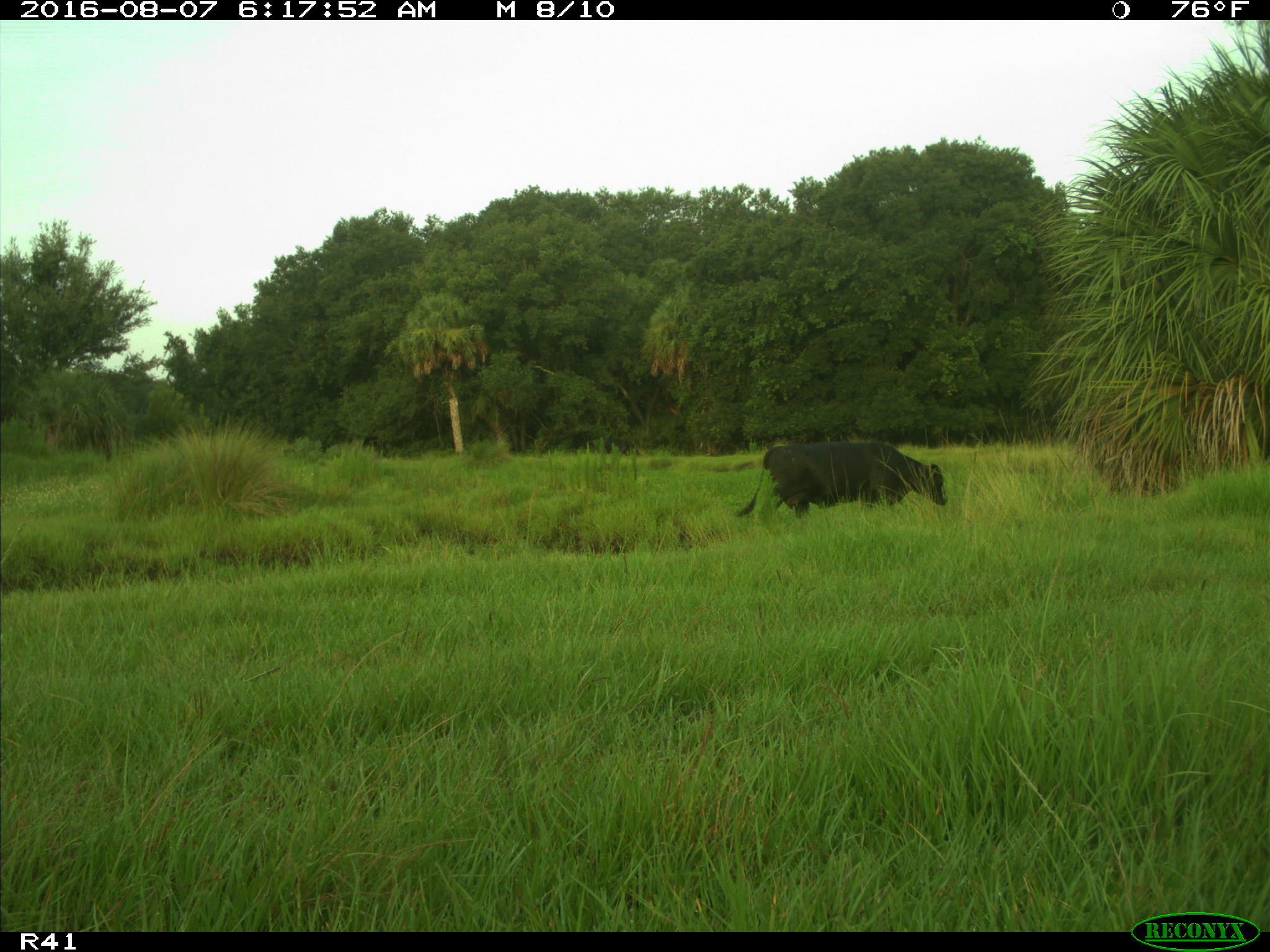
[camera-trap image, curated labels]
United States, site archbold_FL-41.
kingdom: Animalia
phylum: Chordata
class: Mammalia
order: Artiodactyla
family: Bovidae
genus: Bos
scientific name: Bos taurus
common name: domestic cow